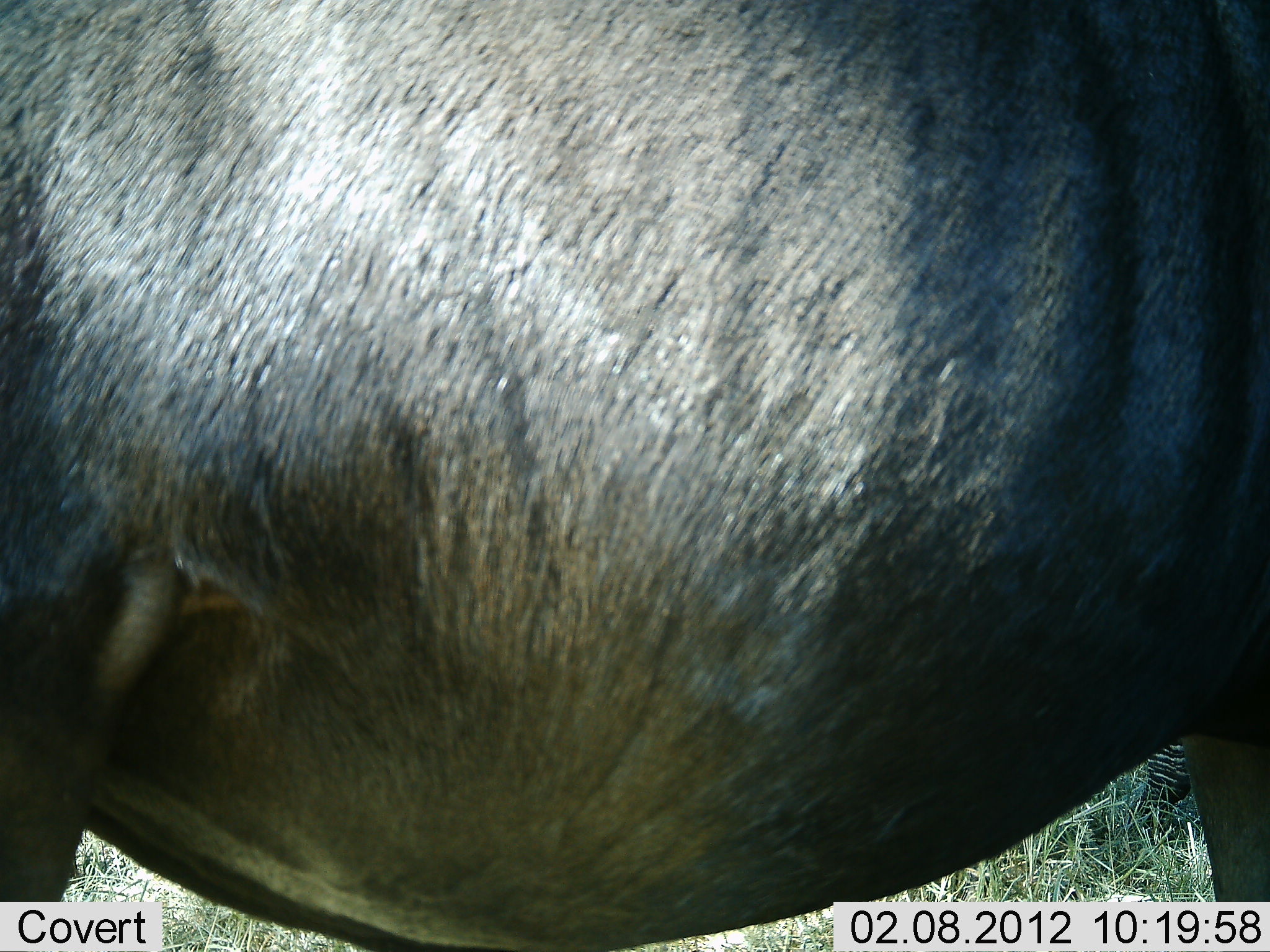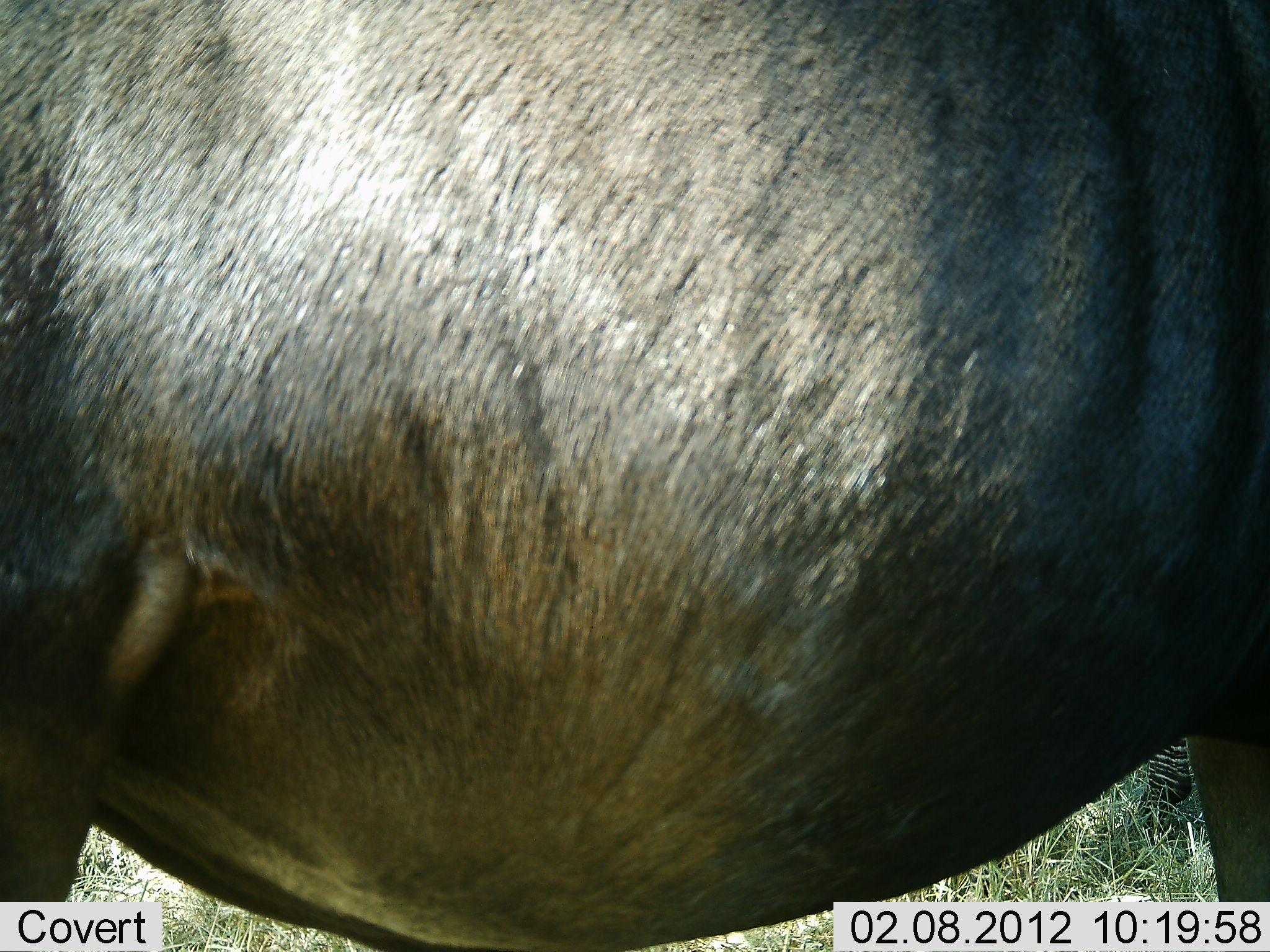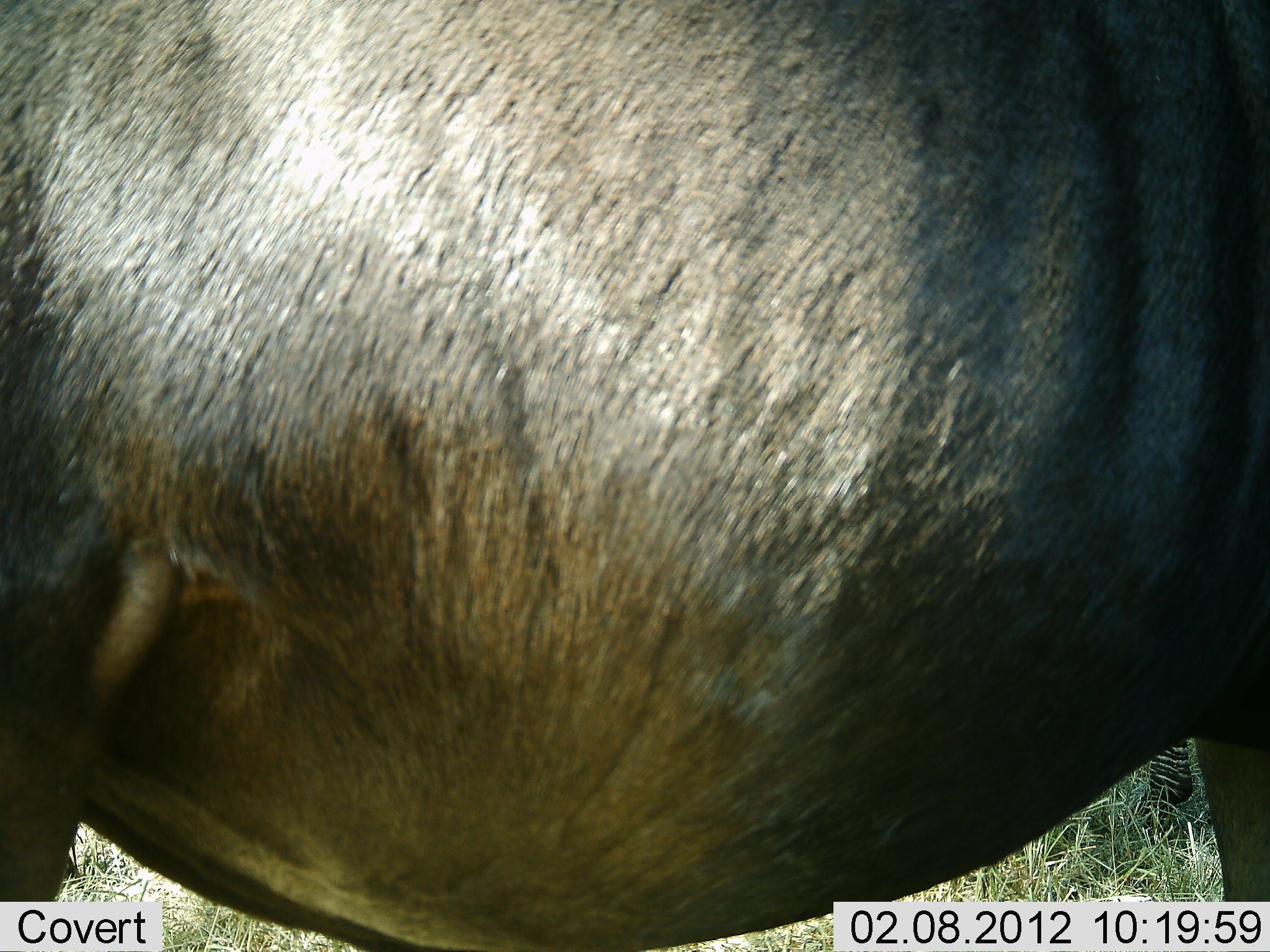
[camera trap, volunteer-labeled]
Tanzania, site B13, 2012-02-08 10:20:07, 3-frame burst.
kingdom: Animalia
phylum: Chordata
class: Mammalia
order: Artiodactyla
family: Bovidae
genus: Connochaetes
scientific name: Connochaetes taurinus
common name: blue wildebeest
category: wildebeest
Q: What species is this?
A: Wildebeest (blue wildebeest) (Connochaetes taurinus).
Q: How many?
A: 1.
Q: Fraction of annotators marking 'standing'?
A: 100%.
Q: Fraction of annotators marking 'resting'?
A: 0%.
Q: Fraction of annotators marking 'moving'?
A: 5%.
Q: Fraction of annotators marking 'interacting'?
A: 0%.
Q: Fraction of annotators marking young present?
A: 0%.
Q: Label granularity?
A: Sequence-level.